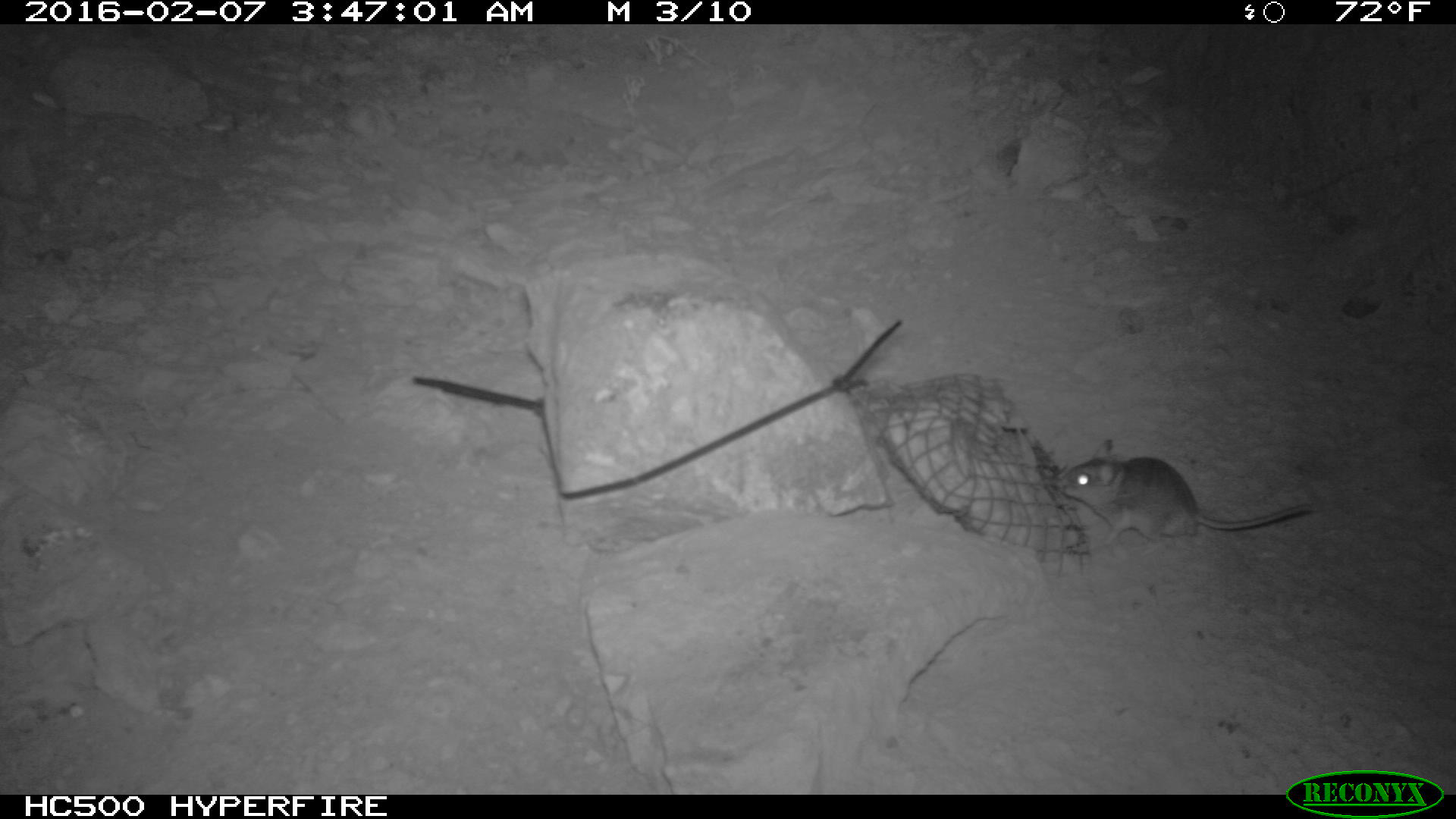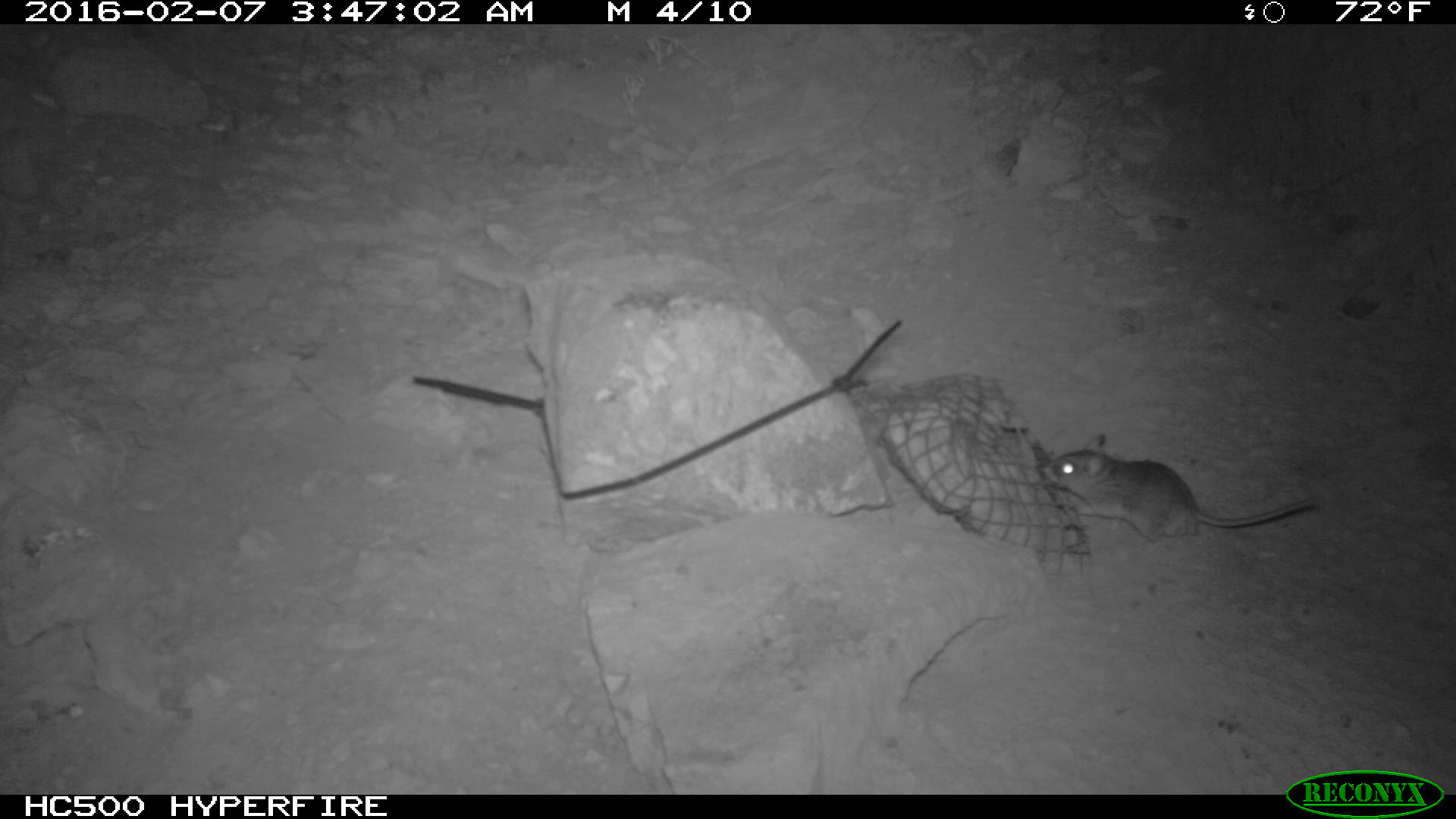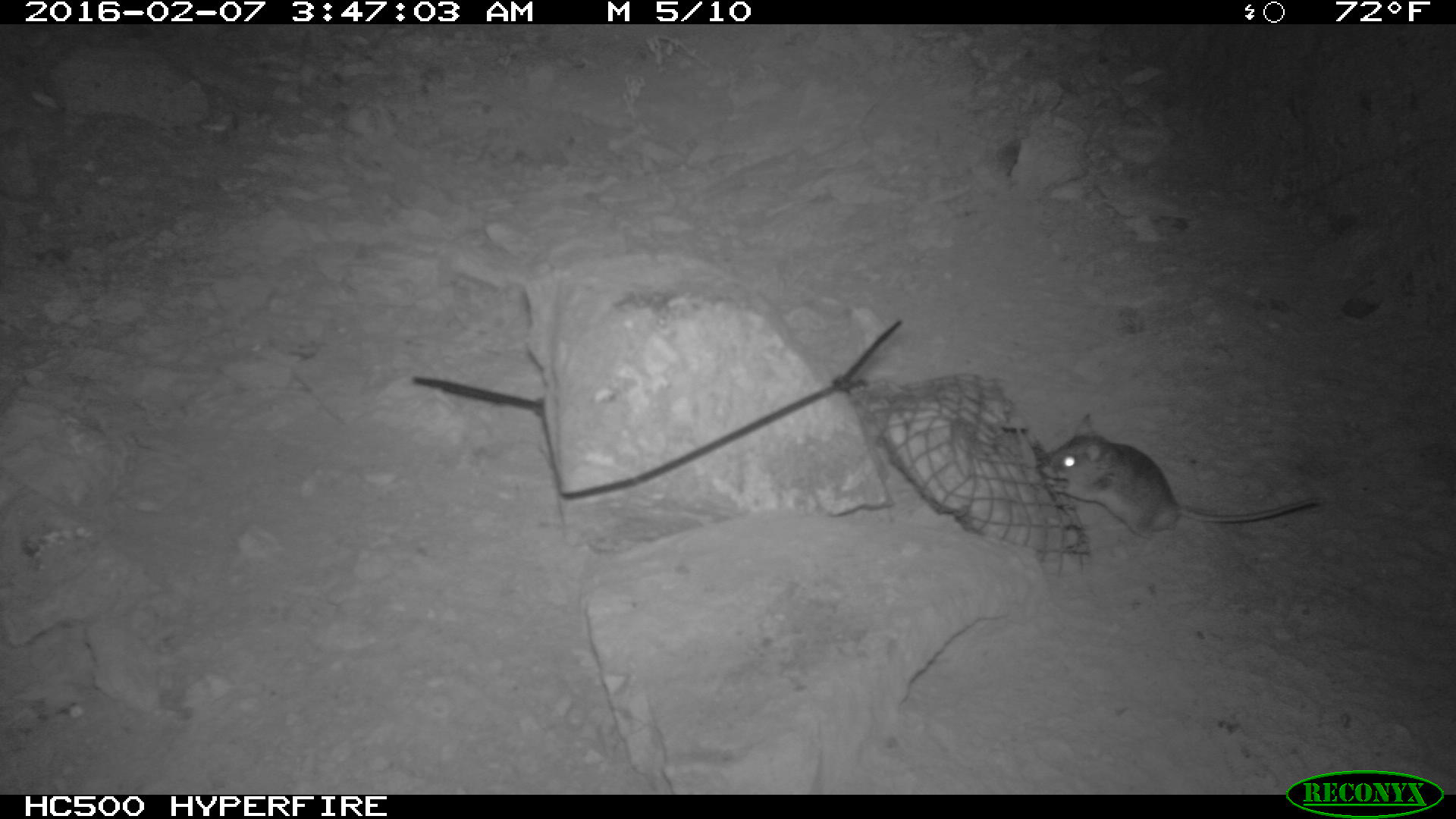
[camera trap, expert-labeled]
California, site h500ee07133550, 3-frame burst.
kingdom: Animalia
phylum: Chordata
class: Mammalia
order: Rodentia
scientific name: Rodentia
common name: rodent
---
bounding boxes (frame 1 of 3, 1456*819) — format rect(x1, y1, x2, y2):
rodent: rect(1055, 440, 1319, 554)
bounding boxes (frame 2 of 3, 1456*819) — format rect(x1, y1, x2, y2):
rodent: rect(1047, 431, 1318, 549)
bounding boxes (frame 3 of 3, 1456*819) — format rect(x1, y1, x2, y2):
rodent: rect(1032, 412, 1321, 543)